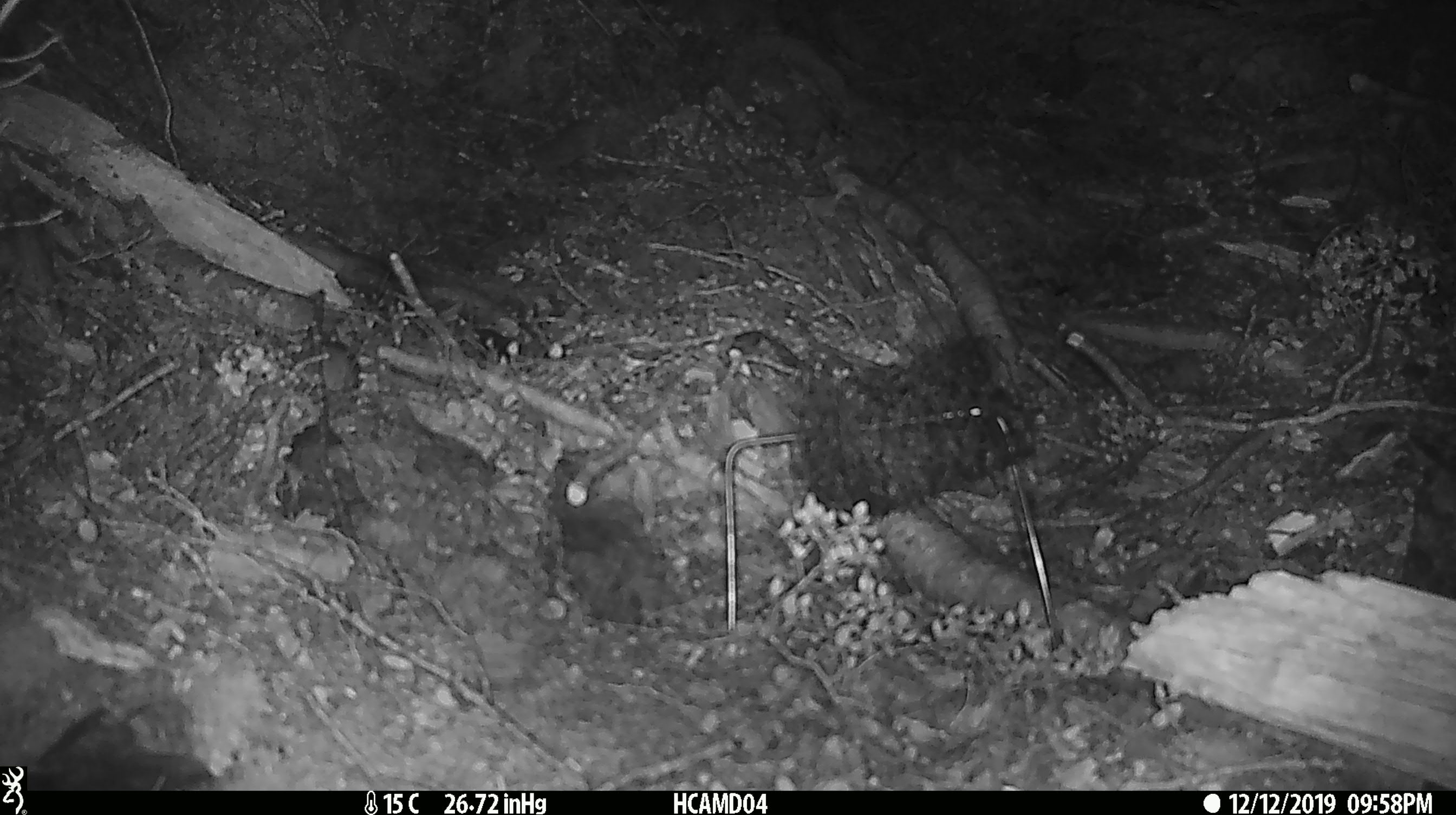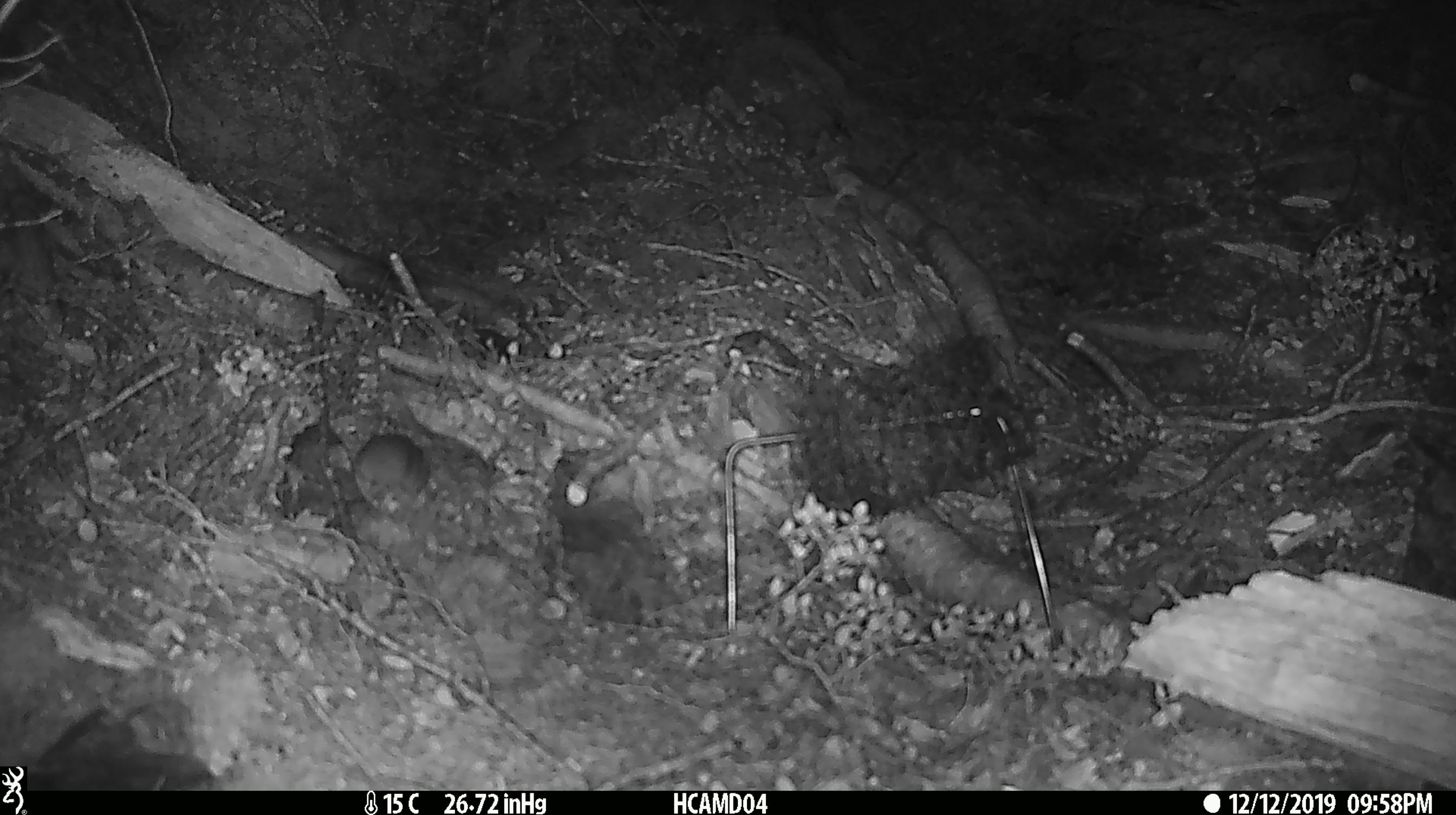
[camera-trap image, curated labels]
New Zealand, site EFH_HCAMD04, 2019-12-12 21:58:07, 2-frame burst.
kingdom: Animalia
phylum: Chordata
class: Mammalia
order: Rodentia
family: Muridae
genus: Mus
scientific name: Mus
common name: mouse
Mouse (Mus).